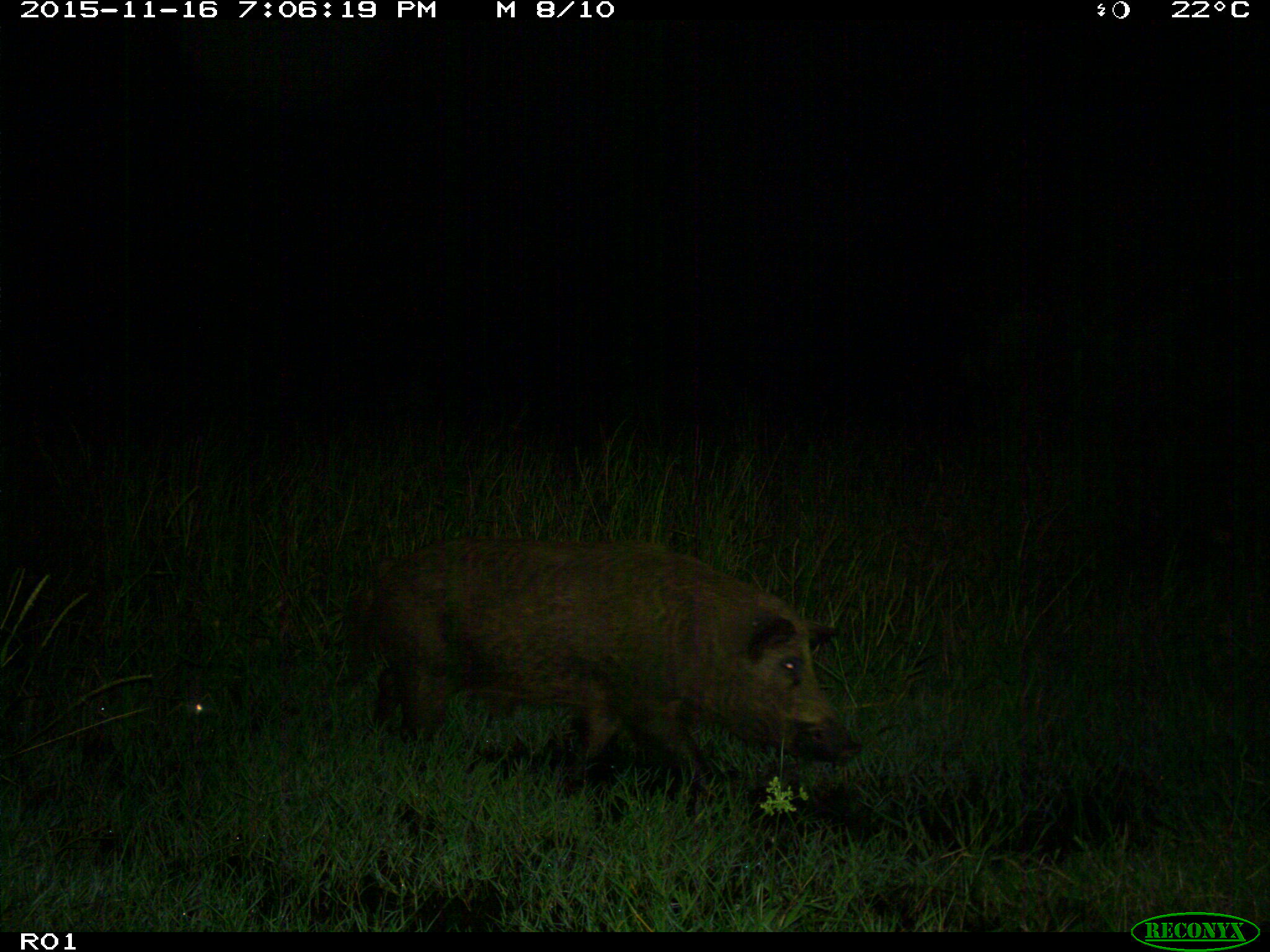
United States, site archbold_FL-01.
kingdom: Animalia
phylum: Chordata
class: Mammalia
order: Artiodactyla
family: Suidae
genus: Sus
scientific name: Sus scrofa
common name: wild boar